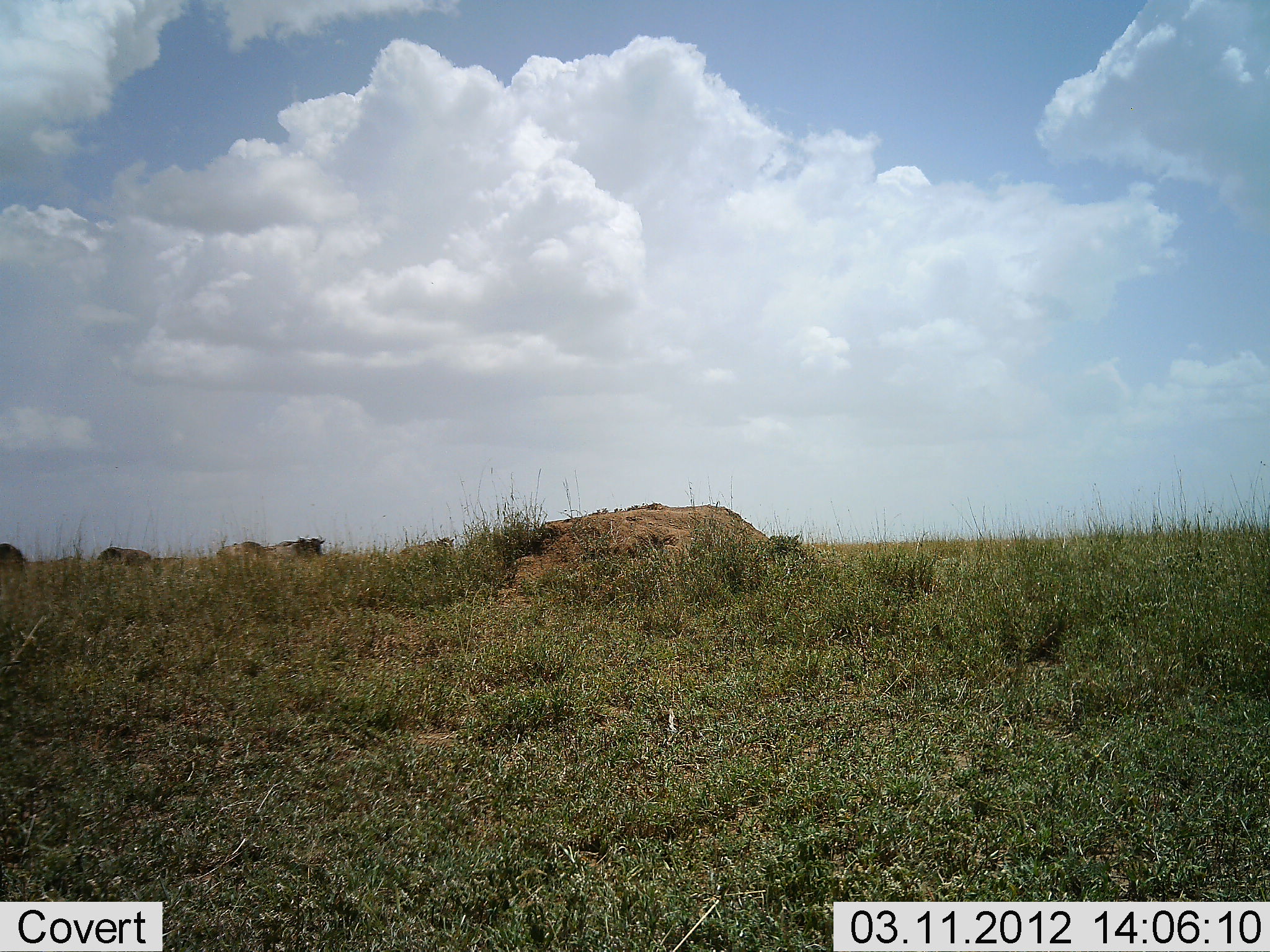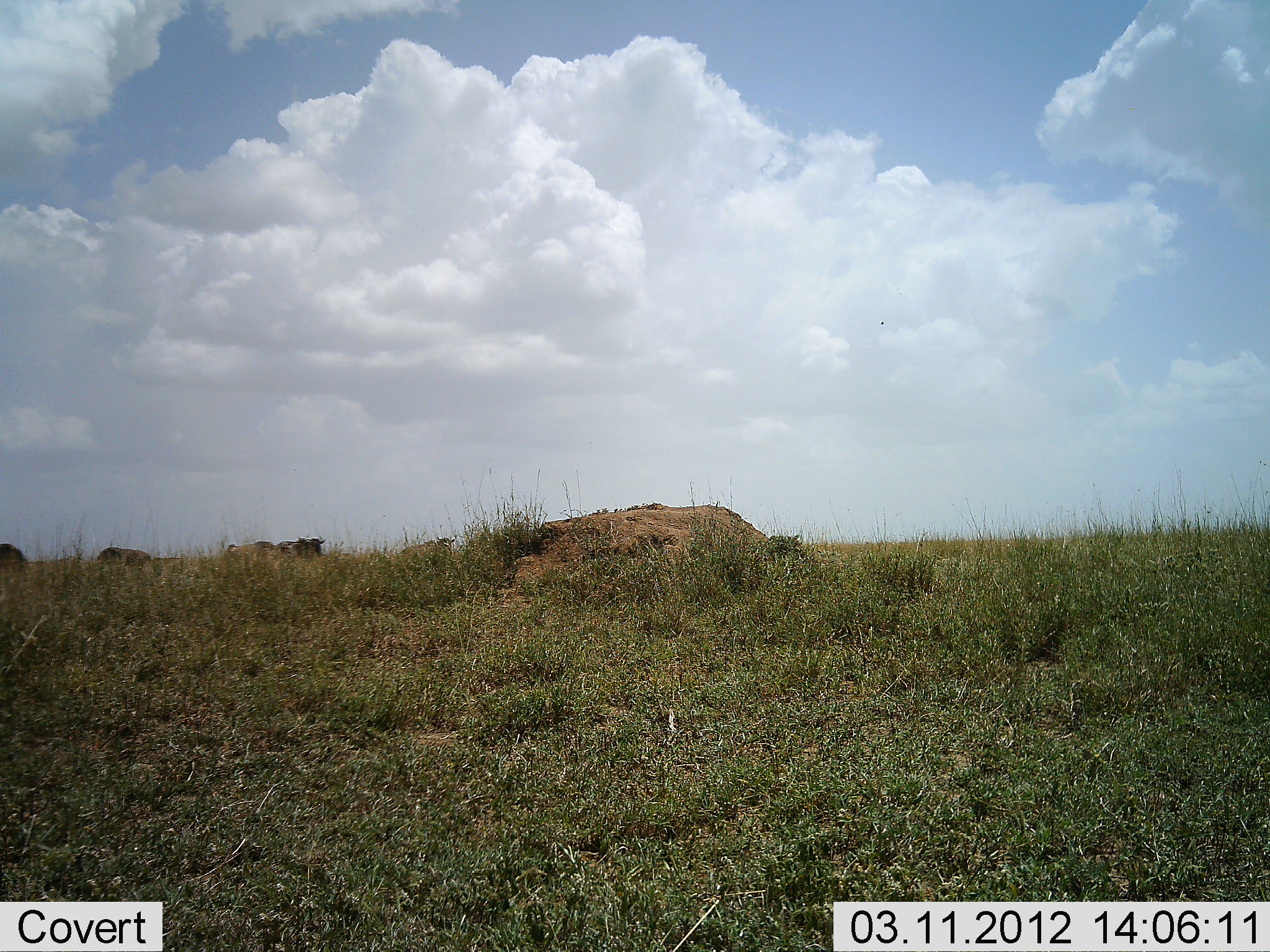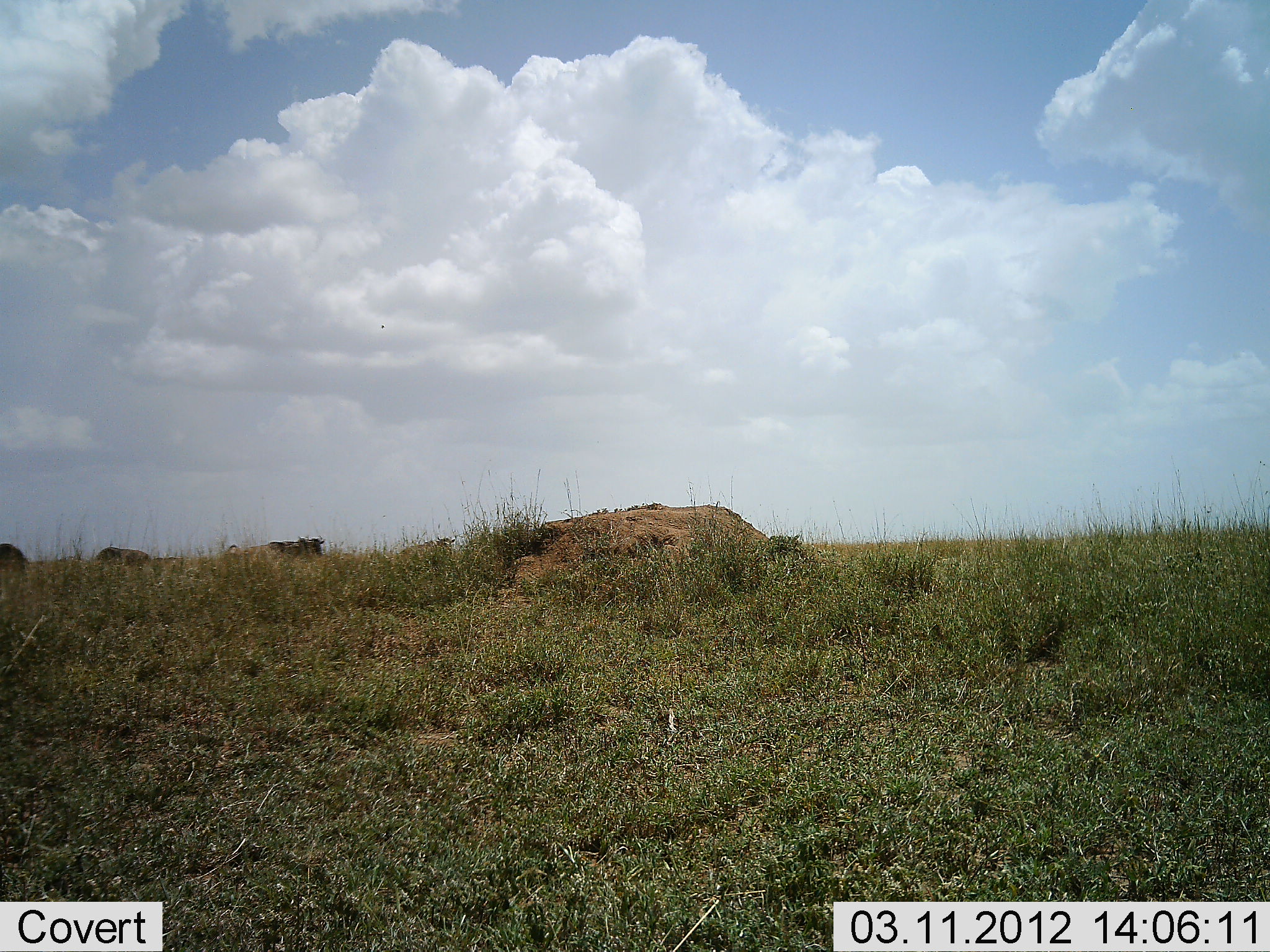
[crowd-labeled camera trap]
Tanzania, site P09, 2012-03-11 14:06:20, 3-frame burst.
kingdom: Animalia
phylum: Chordata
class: Mammalia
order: Artiodactyla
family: Bovidae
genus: Connochaetes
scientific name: Connochaetes taurinus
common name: blue wildebeest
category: wildebeest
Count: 4.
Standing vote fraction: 64%.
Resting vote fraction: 0%.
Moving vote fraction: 71%.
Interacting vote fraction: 0%.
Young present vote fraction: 14%.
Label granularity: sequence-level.